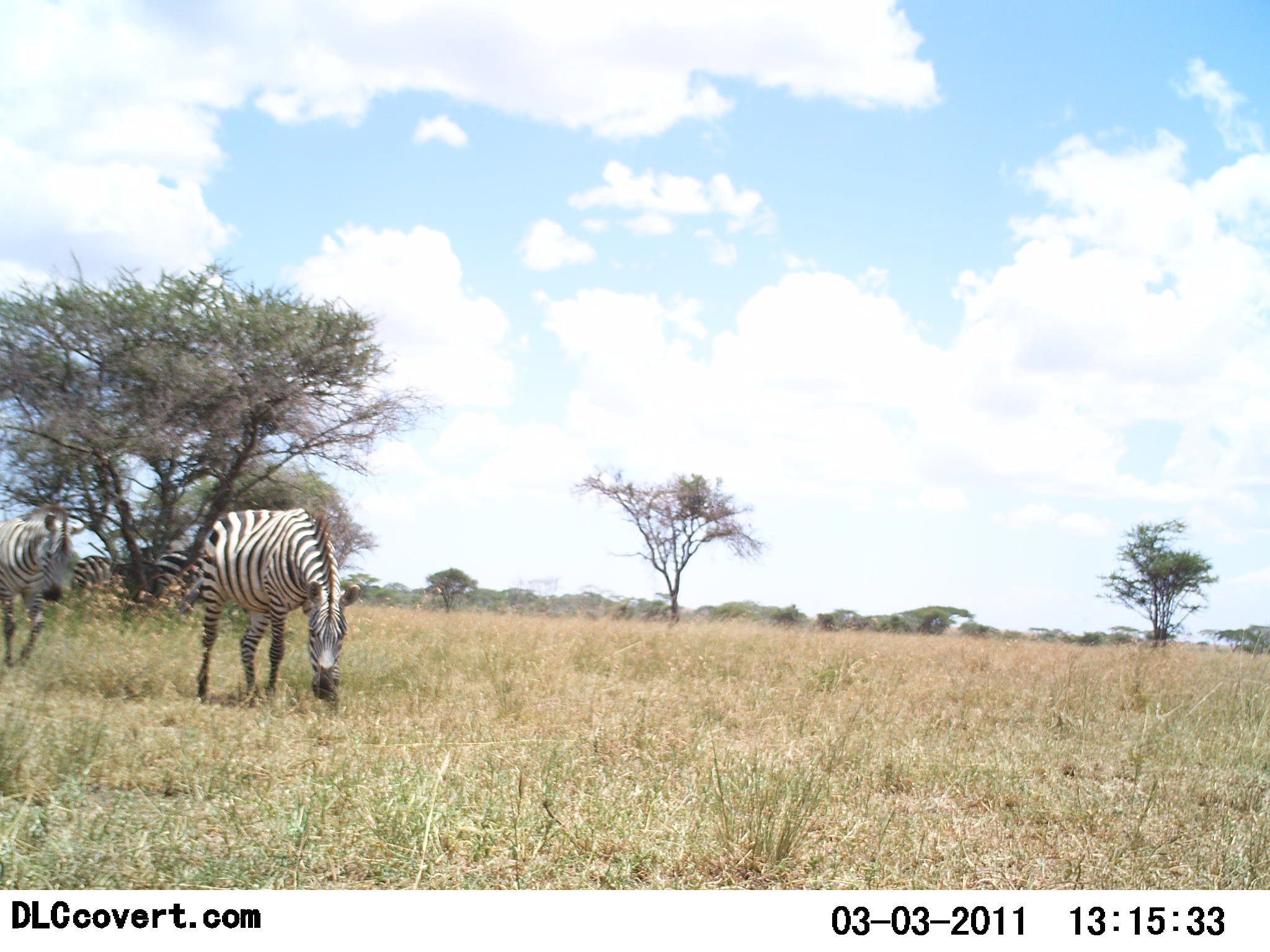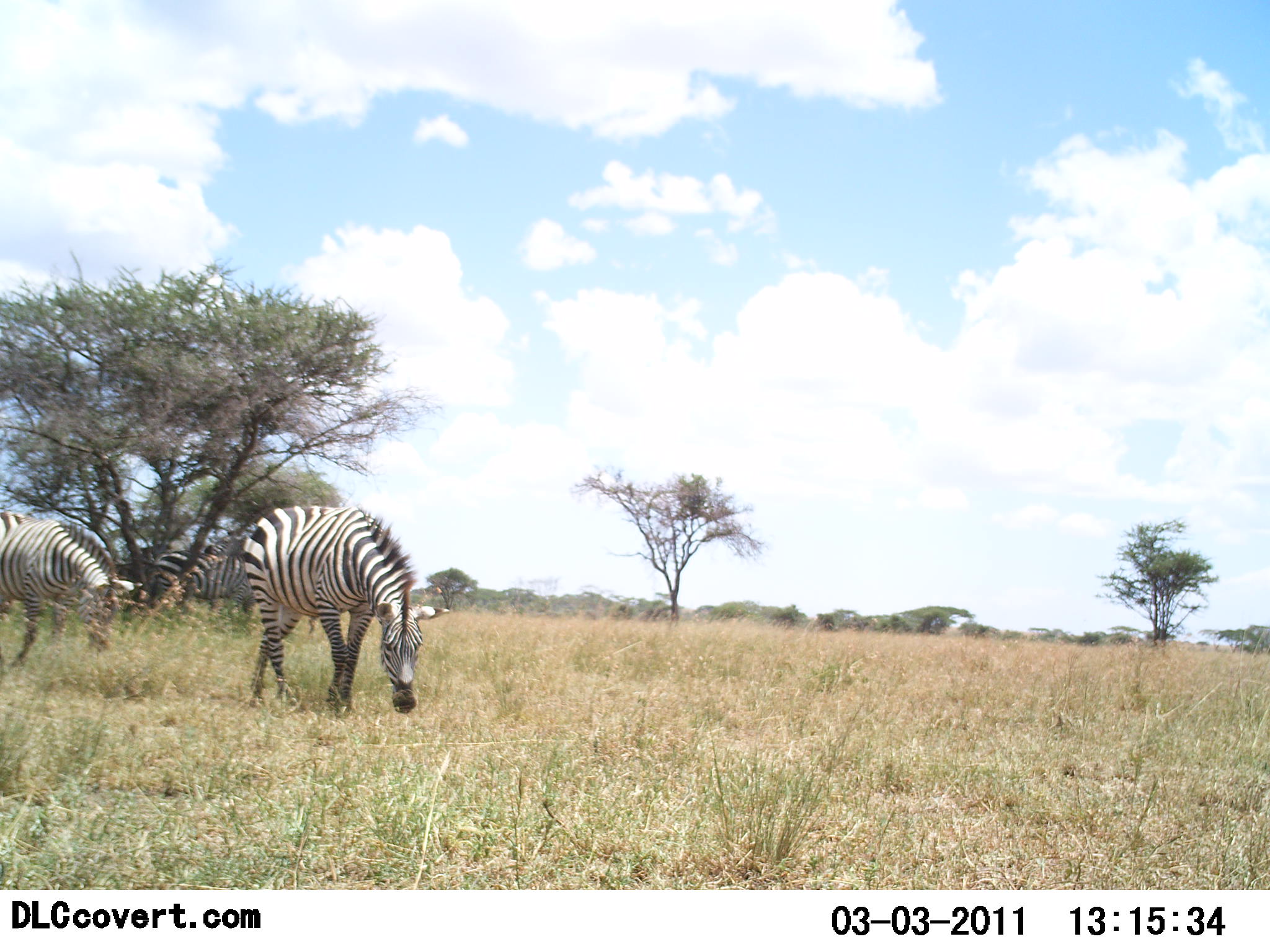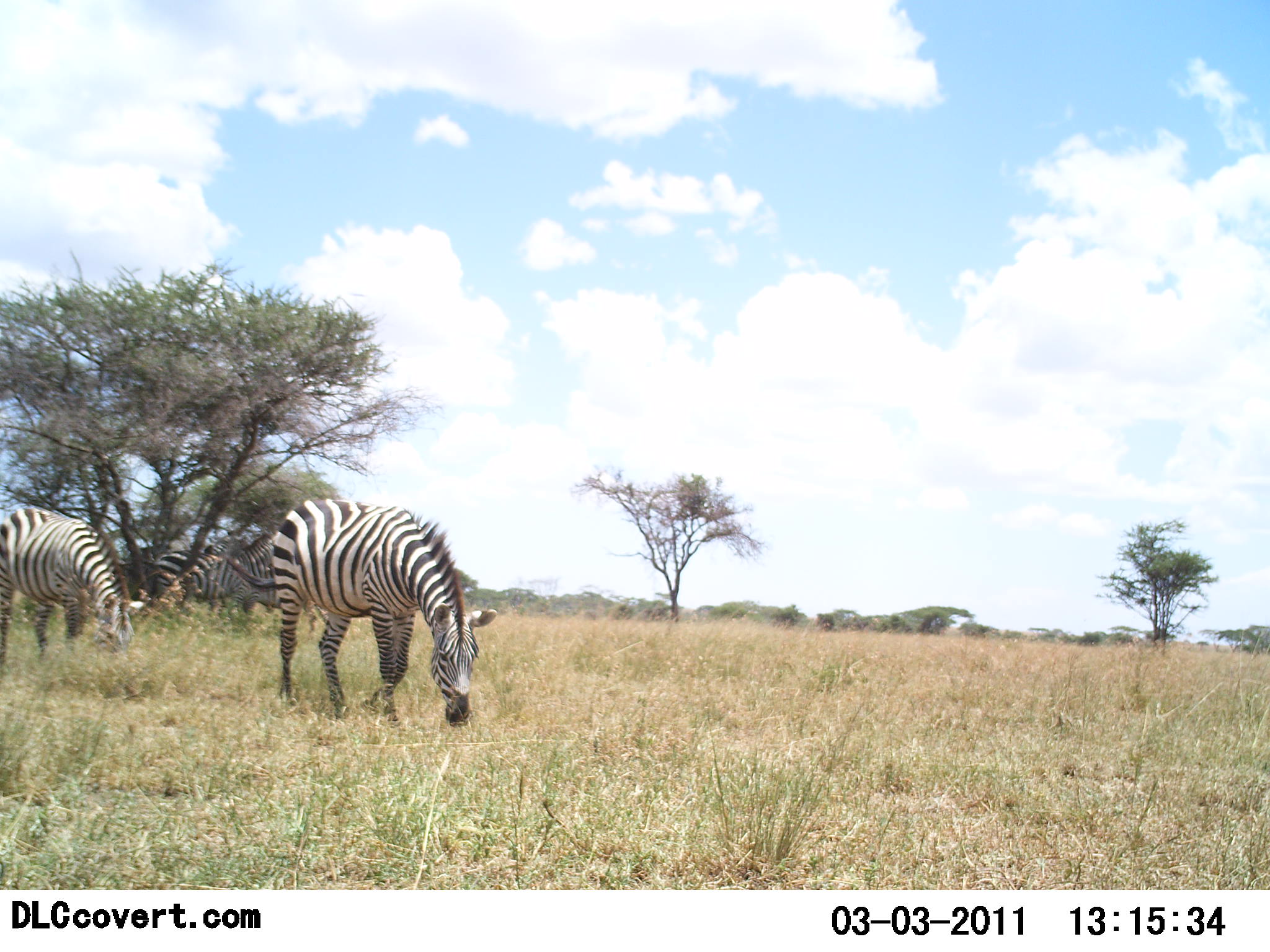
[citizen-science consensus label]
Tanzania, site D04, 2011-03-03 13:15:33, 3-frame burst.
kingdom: Animalia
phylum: Chordata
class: Mammalia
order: Perissodactyla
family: Equidae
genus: Equus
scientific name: Equus quagga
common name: plains zebra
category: zebra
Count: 3.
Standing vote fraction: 50%.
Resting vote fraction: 17%.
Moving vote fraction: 75%.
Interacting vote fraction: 0%.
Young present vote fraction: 0%.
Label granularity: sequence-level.